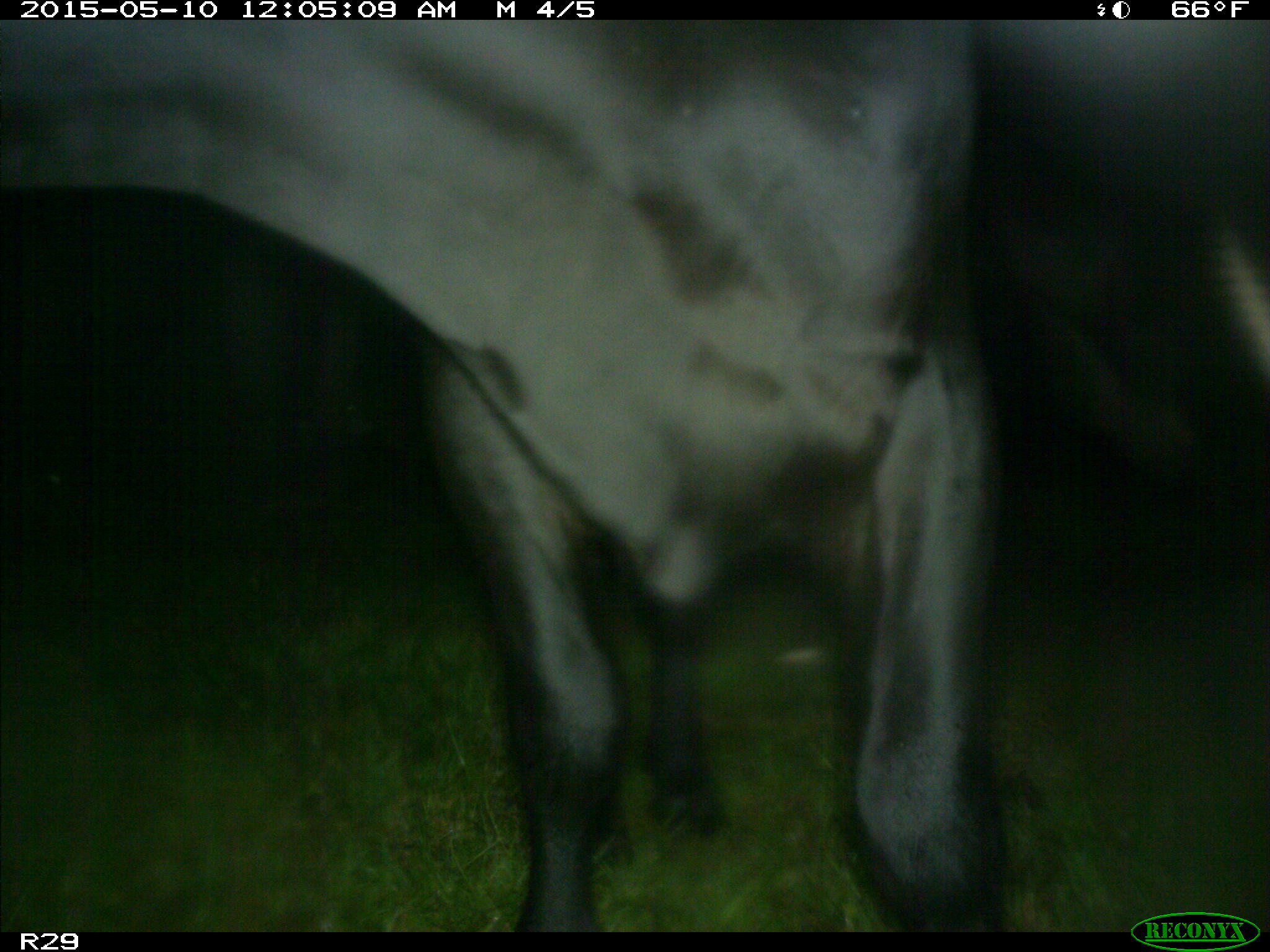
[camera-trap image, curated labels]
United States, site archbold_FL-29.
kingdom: Animalia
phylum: Chordata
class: Mammalia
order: Artiodactyla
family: Bovidae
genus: Bos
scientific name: Bos taurus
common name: domestic cow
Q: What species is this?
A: Bos taurus (domestic cow).